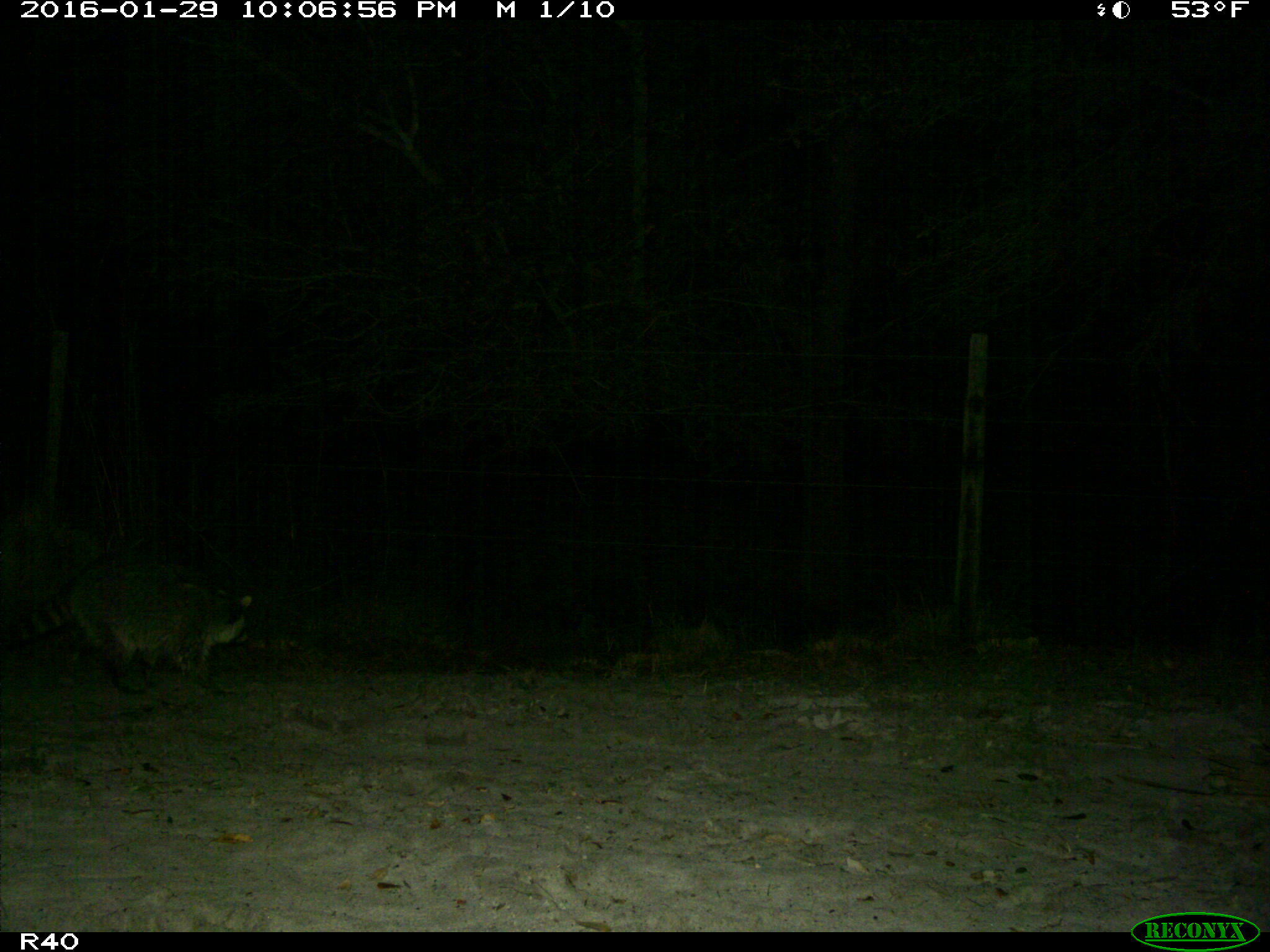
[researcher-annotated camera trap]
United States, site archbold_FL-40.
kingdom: Animalia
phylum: Chordata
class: Mammalia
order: Carnivora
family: Procyonidae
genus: Procyon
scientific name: Procyon lotor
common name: common raccoon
Procyon lotor (common raccoon).